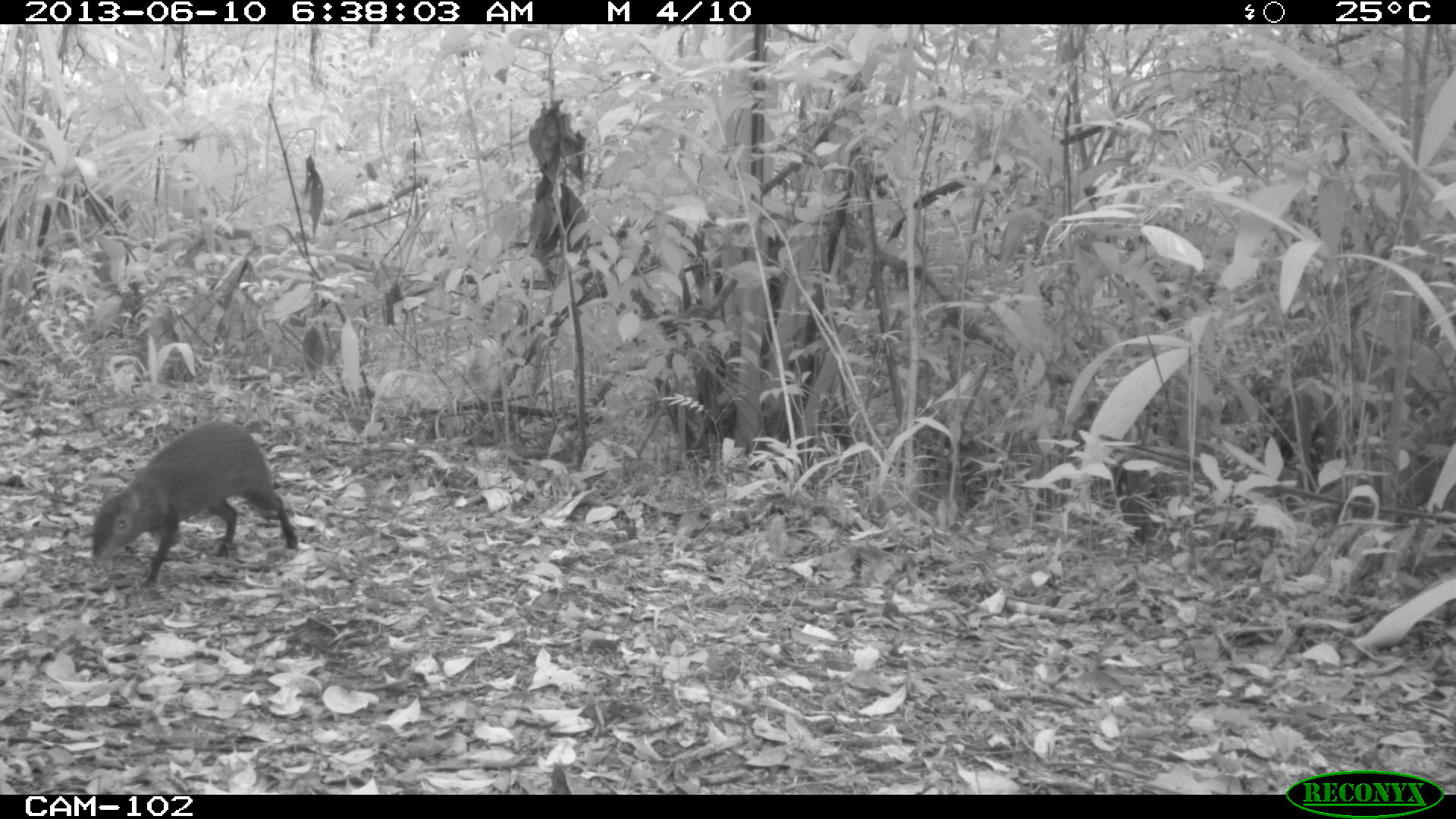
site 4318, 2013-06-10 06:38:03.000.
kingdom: Animalia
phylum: Chordata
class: Mammalia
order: Rodentia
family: Dasyproctidae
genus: Dasyprocta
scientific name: Dasyprocta punctata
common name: central american agouti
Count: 1.